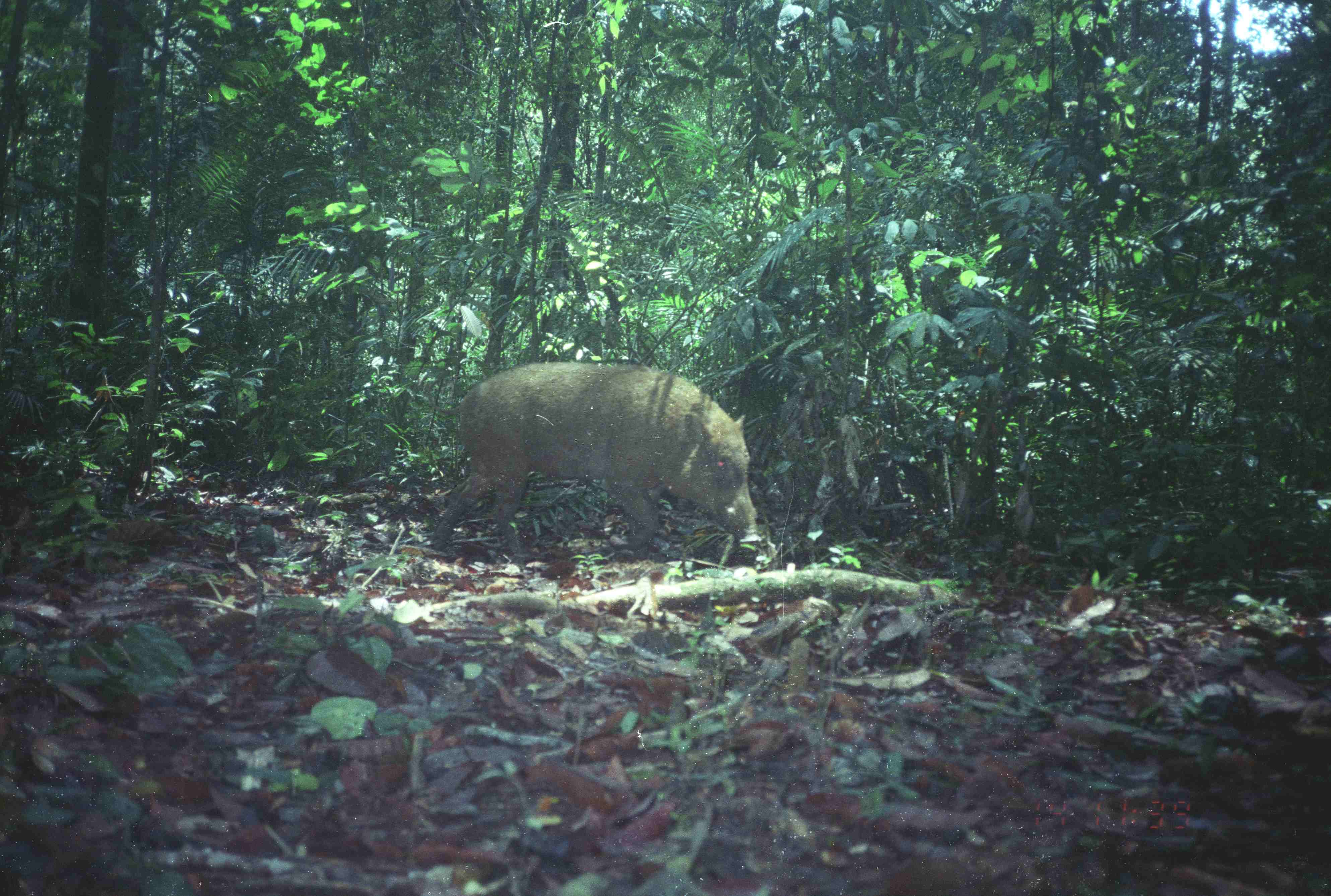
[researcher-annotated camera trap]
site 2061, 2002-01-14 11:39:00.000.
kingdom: Animalia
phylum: Chordata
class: Mammalia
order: Artiodactyla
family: Suidae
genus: Sus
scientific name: Sus scrofa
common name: wild boar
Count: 1.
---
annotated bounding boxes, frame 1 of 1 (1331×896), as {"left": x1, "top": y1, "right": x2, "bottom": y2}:
sus scrofa: {"left": 430, "top": 361, "right": 756, "bottom": 565}